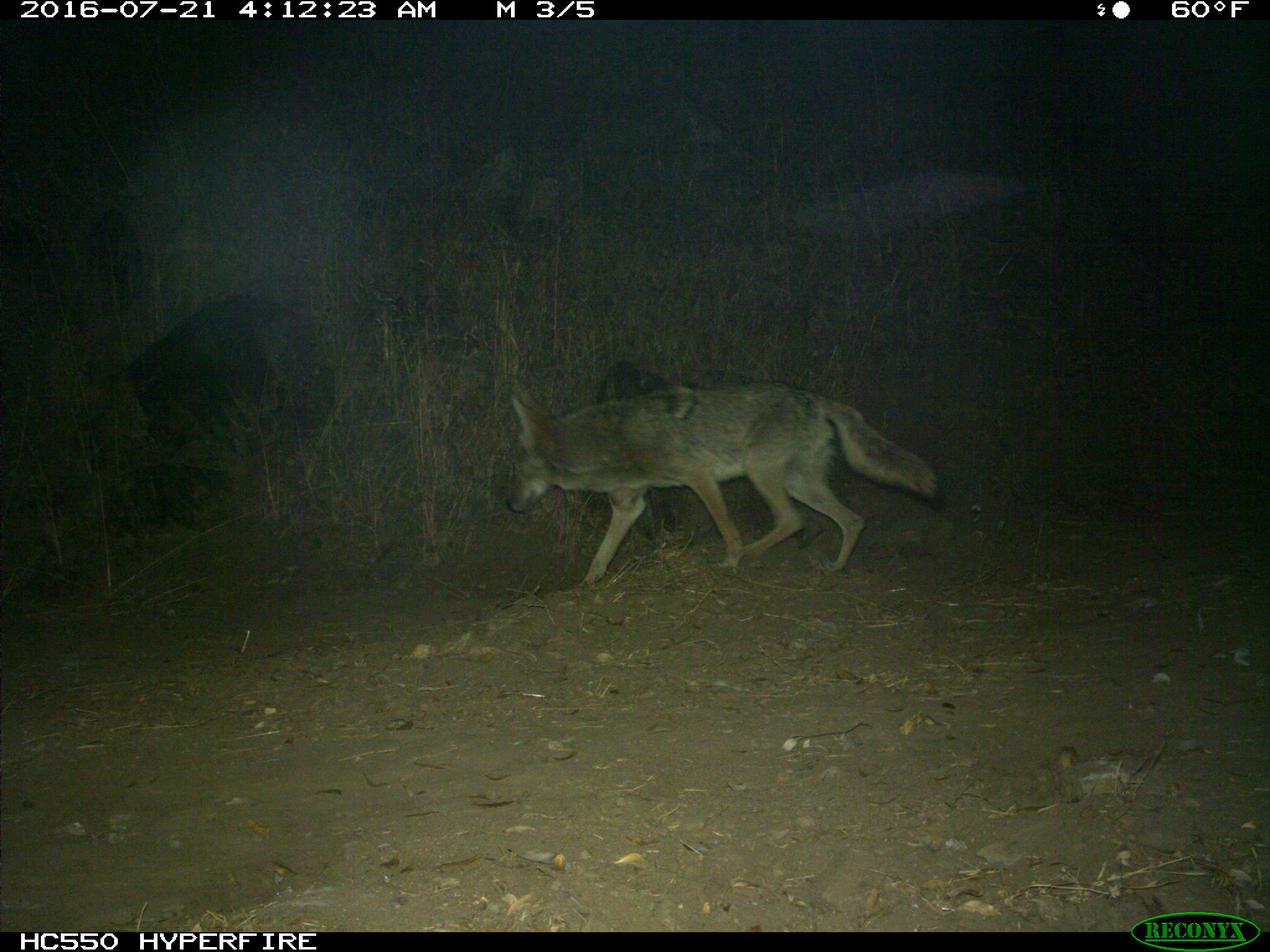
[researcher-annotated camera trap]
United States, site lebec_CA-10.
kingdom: Animalia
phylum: Chordata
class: Mammalia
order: Carnivora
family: Canidae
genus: Canis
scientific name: Canis latrans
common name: coyote